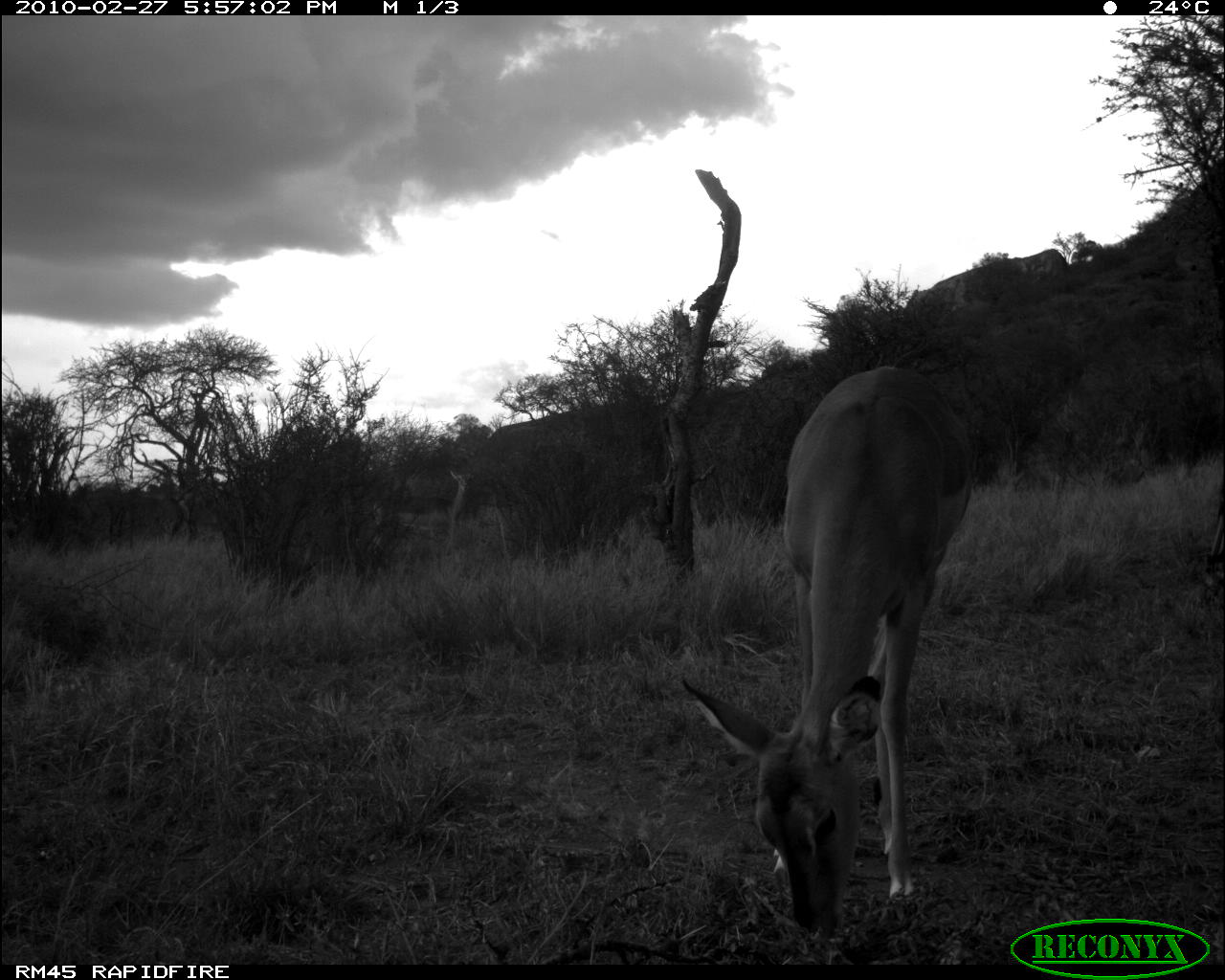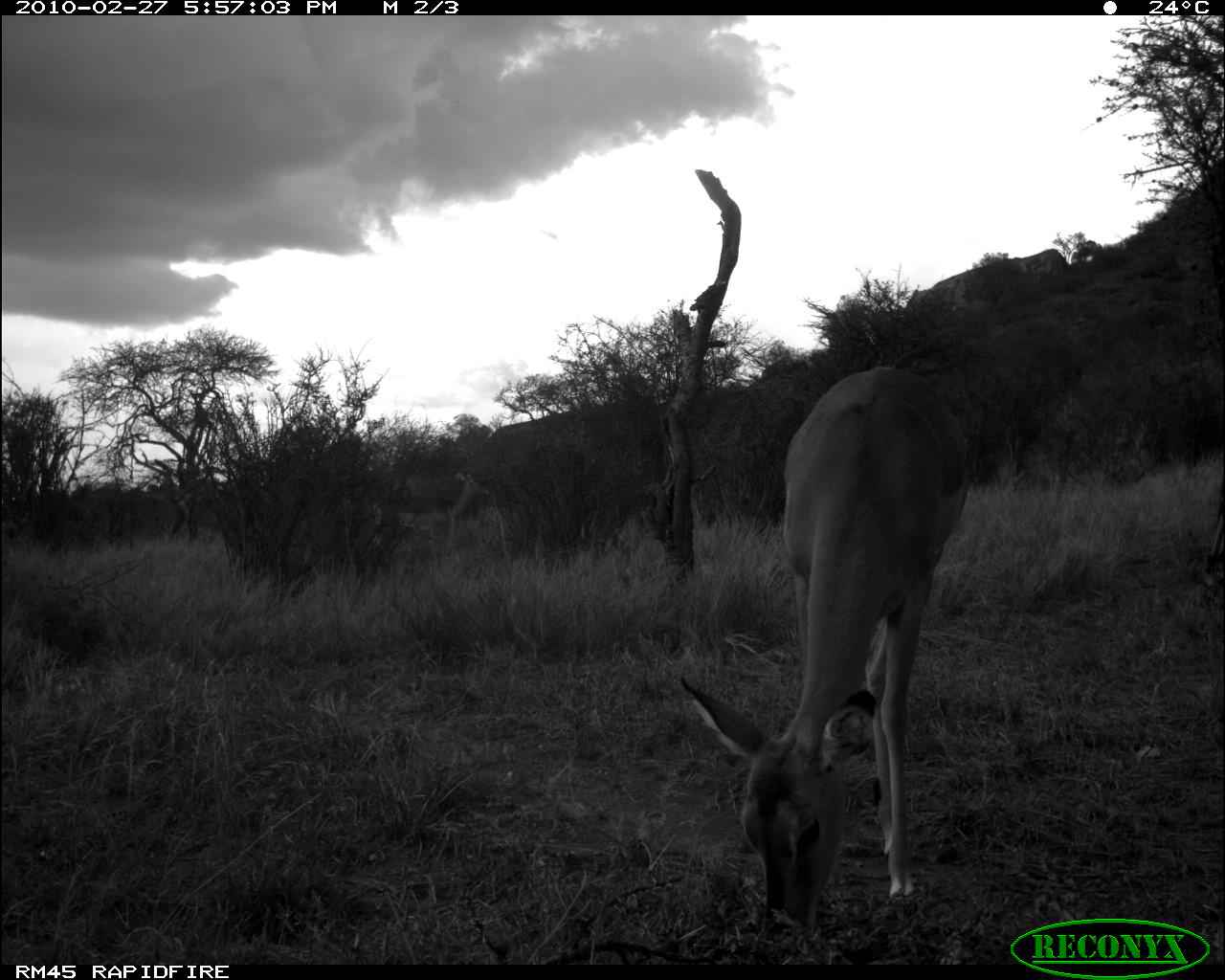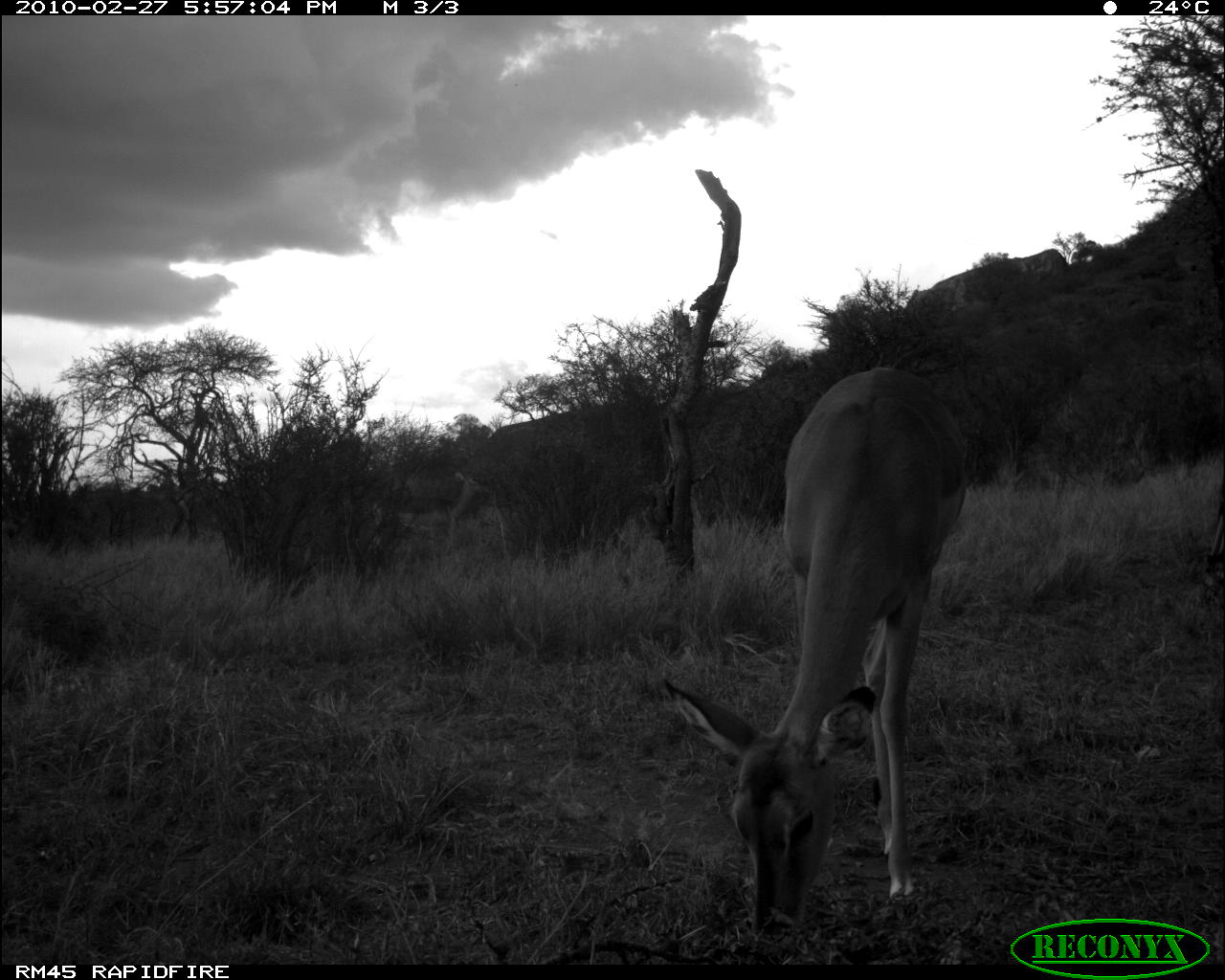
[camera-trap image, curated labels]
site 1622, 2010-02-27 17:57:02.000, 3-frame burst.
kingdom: Animalia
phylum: Chordata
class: Mammalia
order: Artiodactyla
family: Bovidae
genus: Aepyceros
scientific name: Aepyceros melampus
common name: impala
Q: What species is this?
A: Aepyceros melampus (impala).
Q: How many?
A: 2.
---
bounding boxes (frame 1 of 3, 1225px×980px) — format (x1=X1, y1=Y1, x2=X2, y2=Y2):
aepyceros melampus: (x1=678, y1=367, x2=967, y2=933)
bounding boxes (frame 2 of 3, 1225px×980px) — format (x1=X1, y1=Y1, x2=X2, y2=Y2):
aepyceros melampus: (x1=678, y1=367, x2=968, y2=937); (x1=370, y1=471, x2=494, y2=555)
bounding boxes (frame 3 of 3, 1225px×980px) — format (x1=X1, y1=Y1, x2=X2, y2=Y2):
aepyceros melampus: (x1=660, y1=366, x2=970, y2=945); (x1=367, y1=471, x2=492, y2=573); (x1=461, y1=504, x2=509, y2=553)